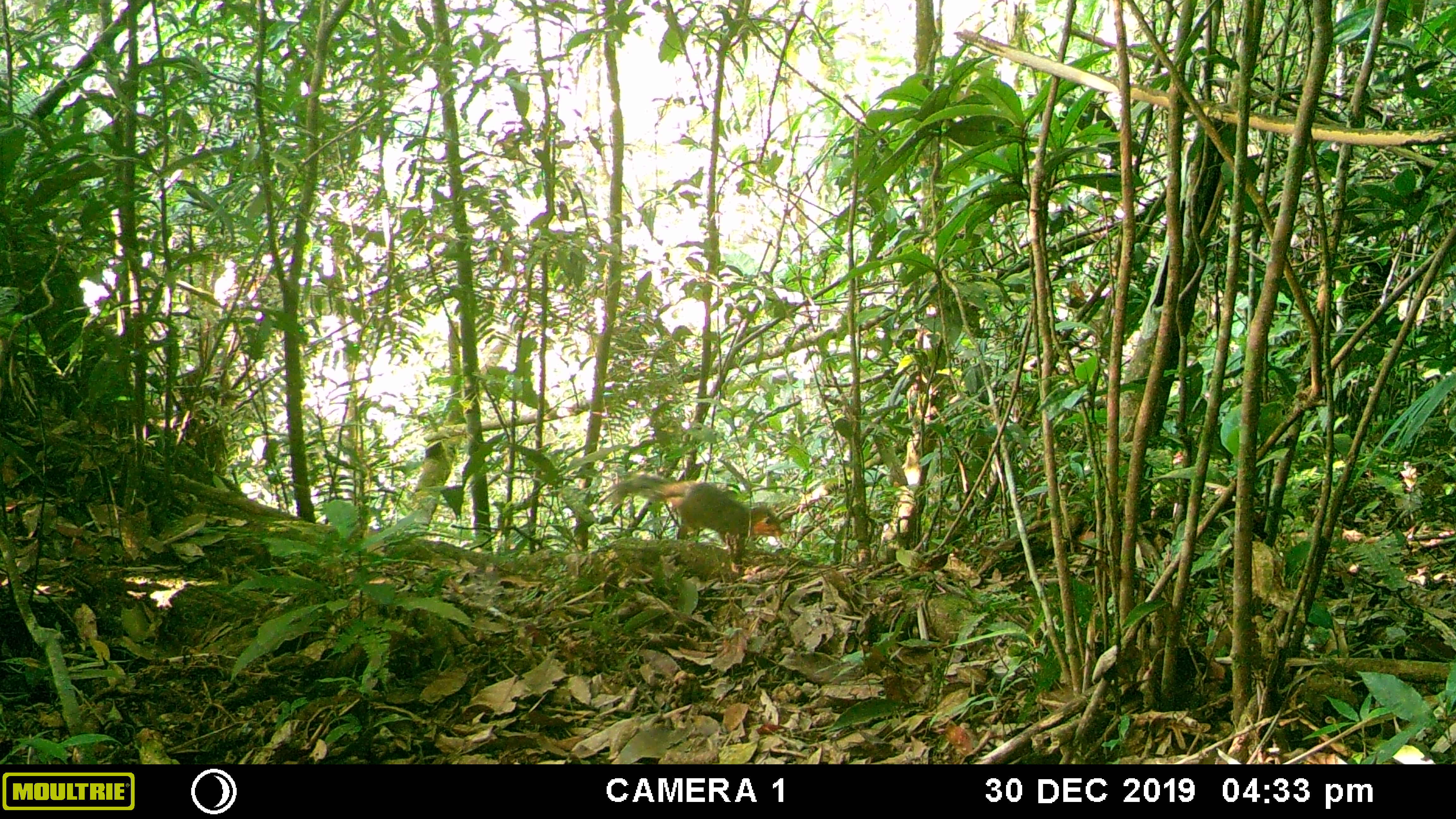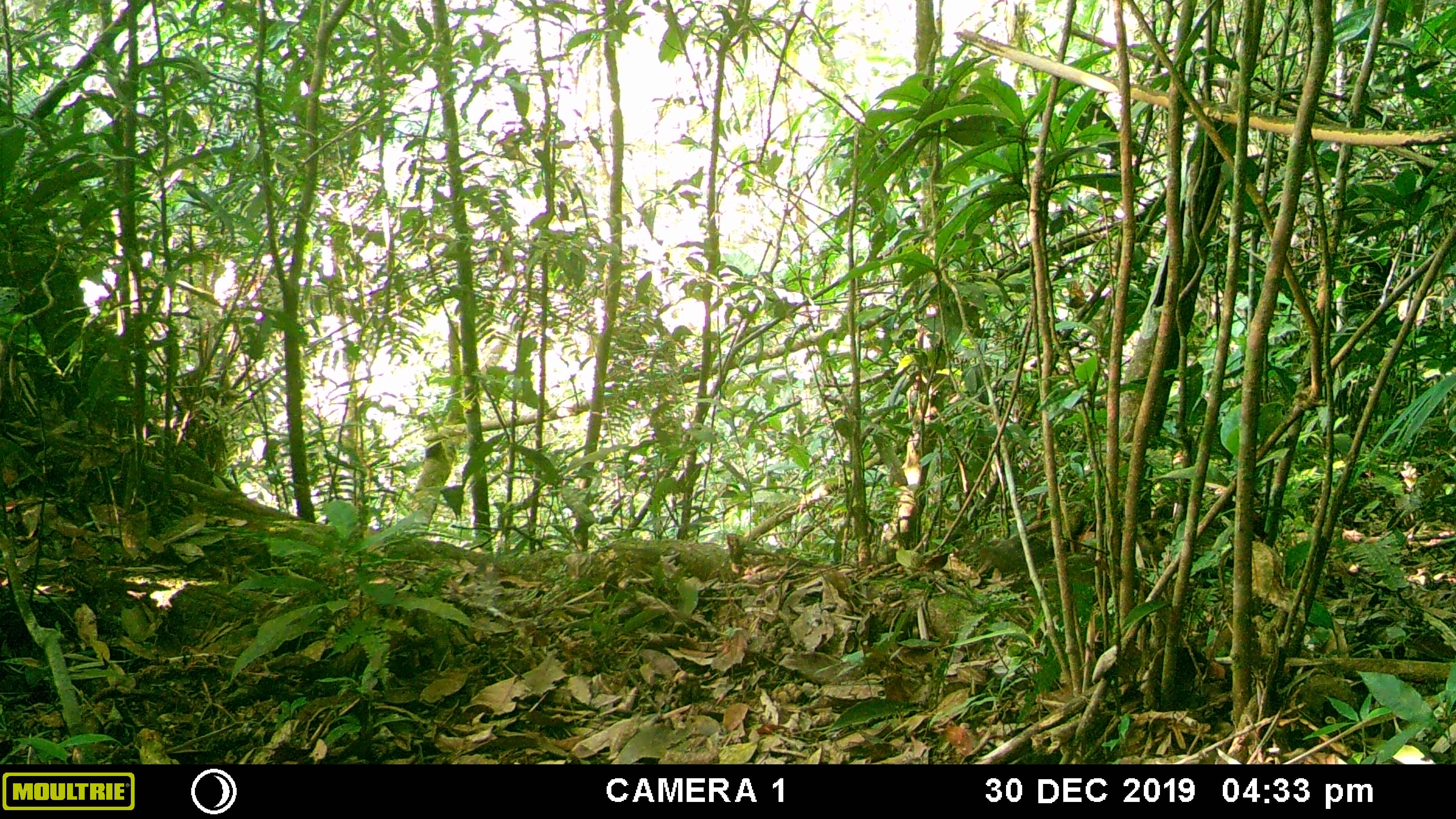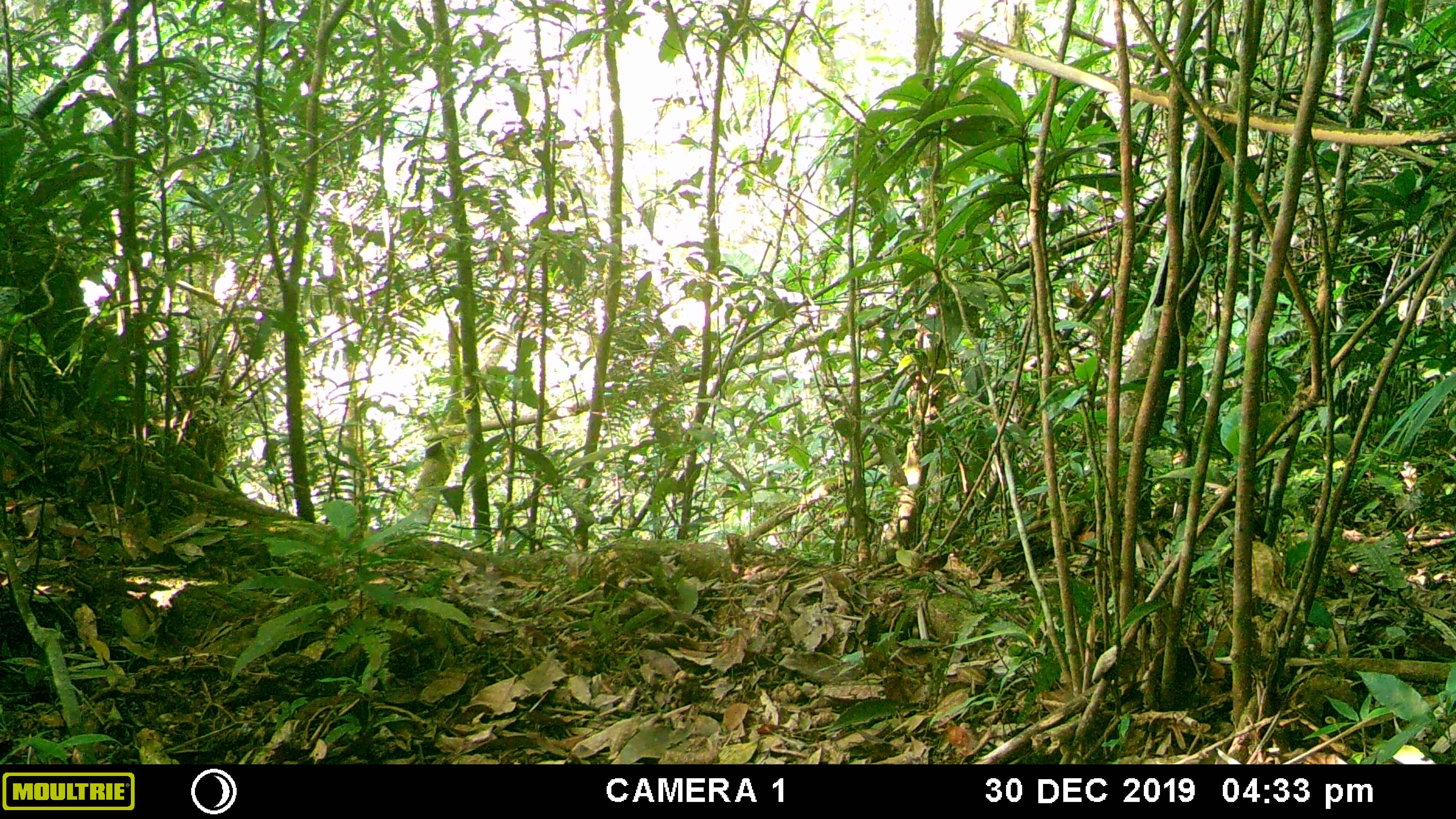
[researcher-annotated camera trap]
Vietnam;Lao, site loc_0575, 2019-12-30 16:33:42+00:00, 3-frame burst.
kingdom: Animalia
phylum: Chordata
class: Mammalia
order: Rodentia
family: Sciuridae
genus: Dremomys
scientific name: Dremomys rufigenis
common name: red-cheeked squirrel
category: red cheeked squirrel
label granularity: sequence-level